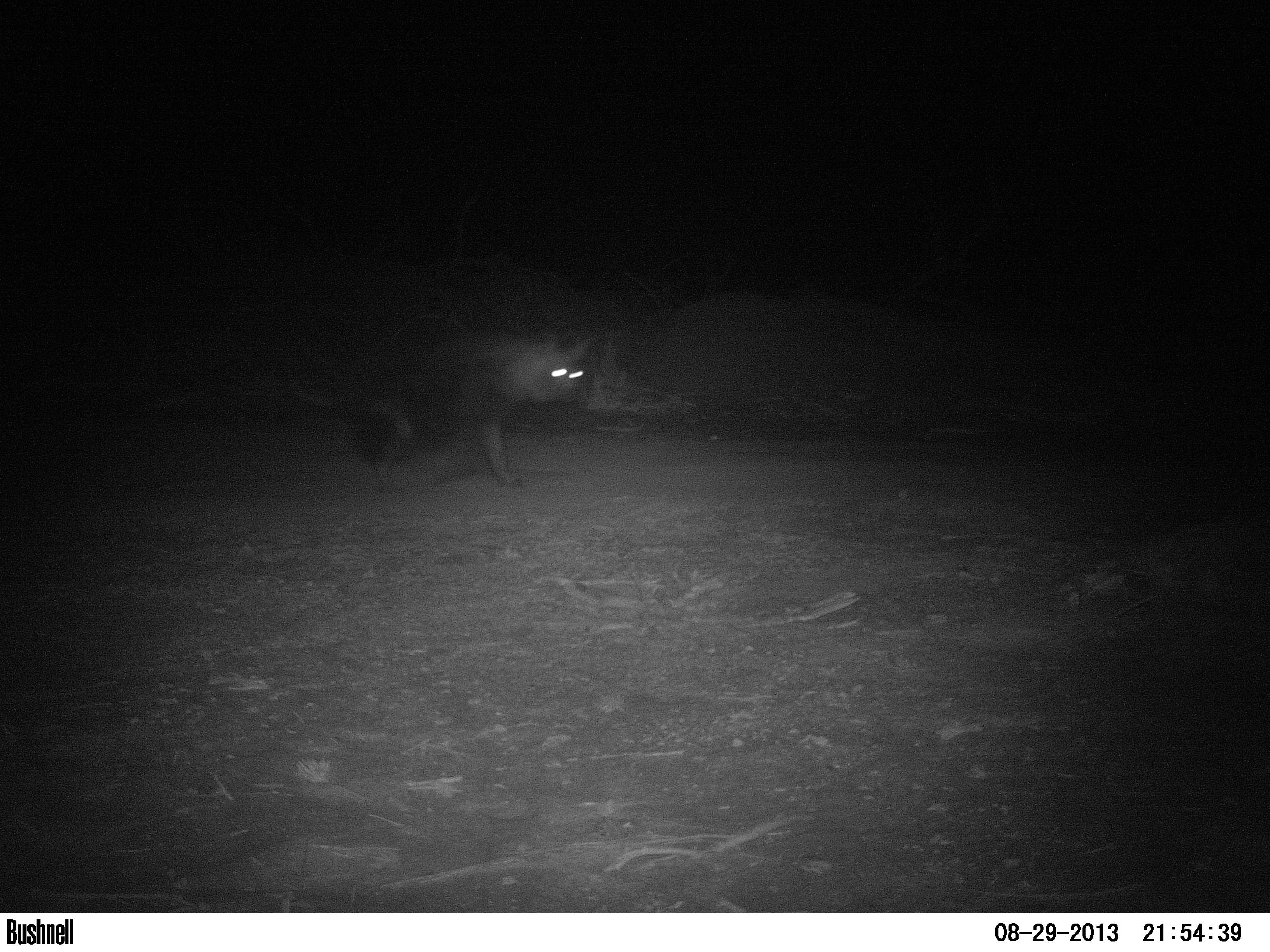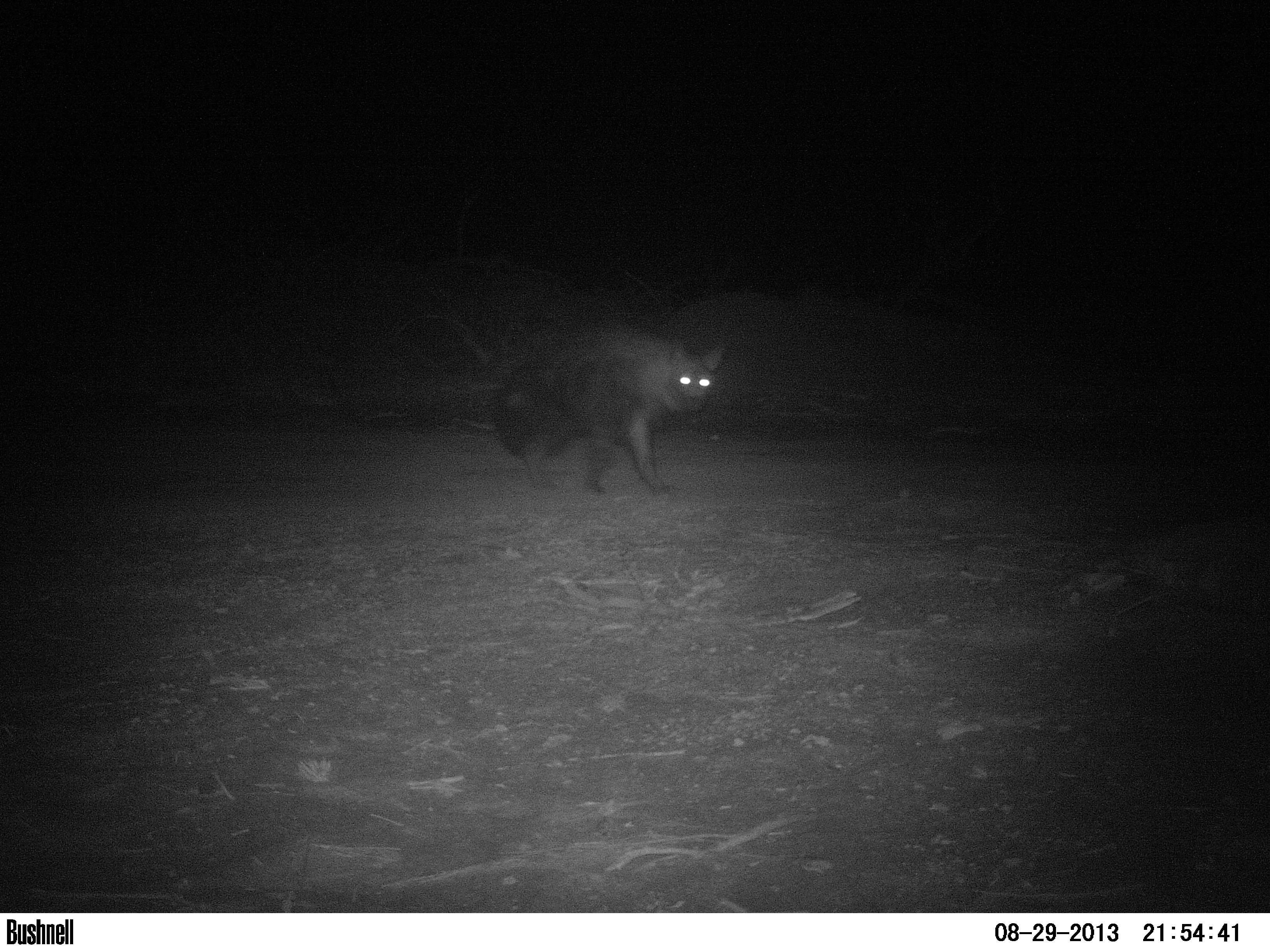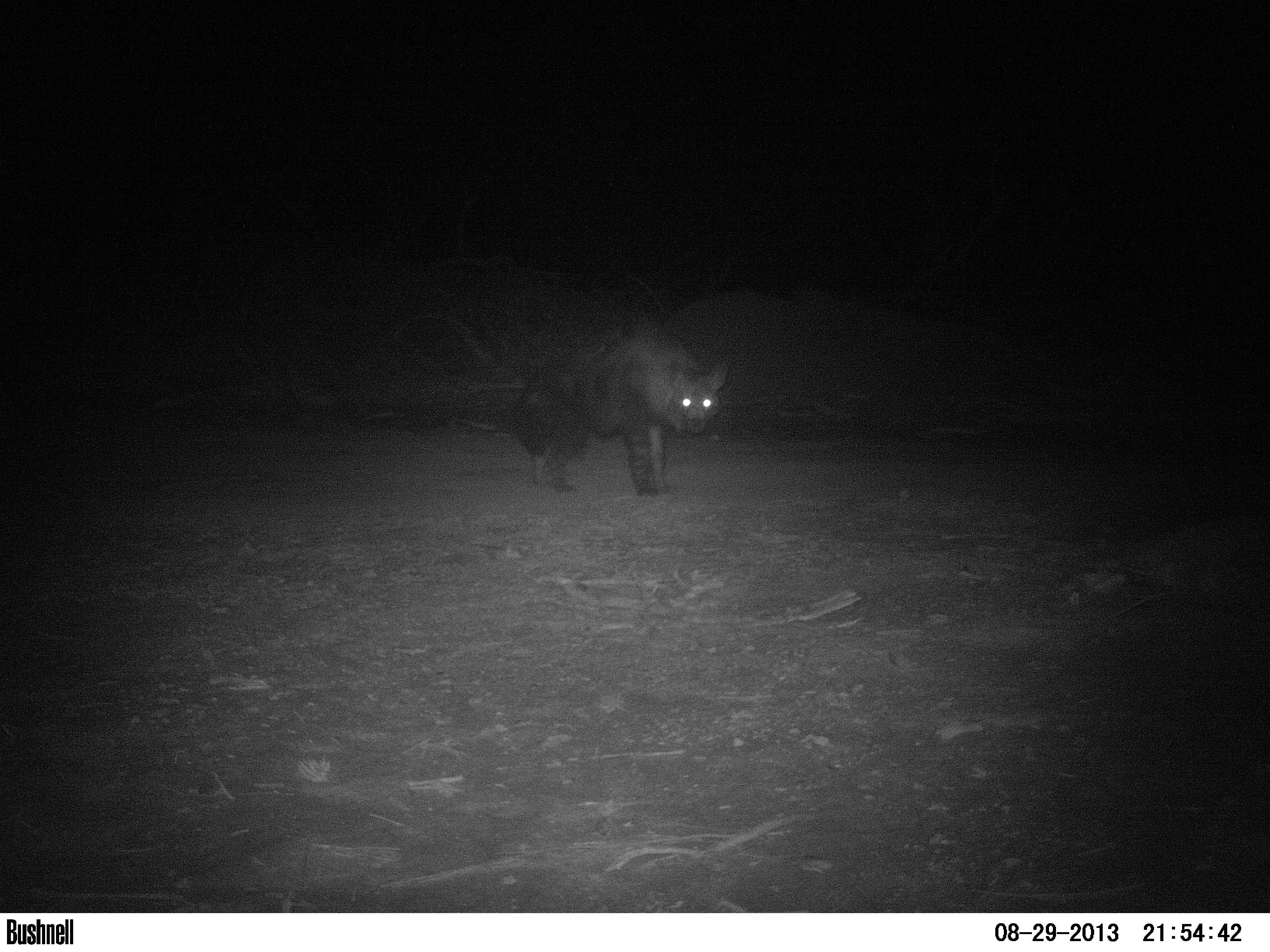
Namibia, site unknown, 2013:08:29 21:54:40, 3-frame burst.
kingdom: Animalia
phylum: Chordata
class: Mammalia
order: Carnivora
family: Hyaenidae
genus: Parahyaena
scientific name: Parahyaena brunnea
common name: brown hyena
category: hyaena brunnea